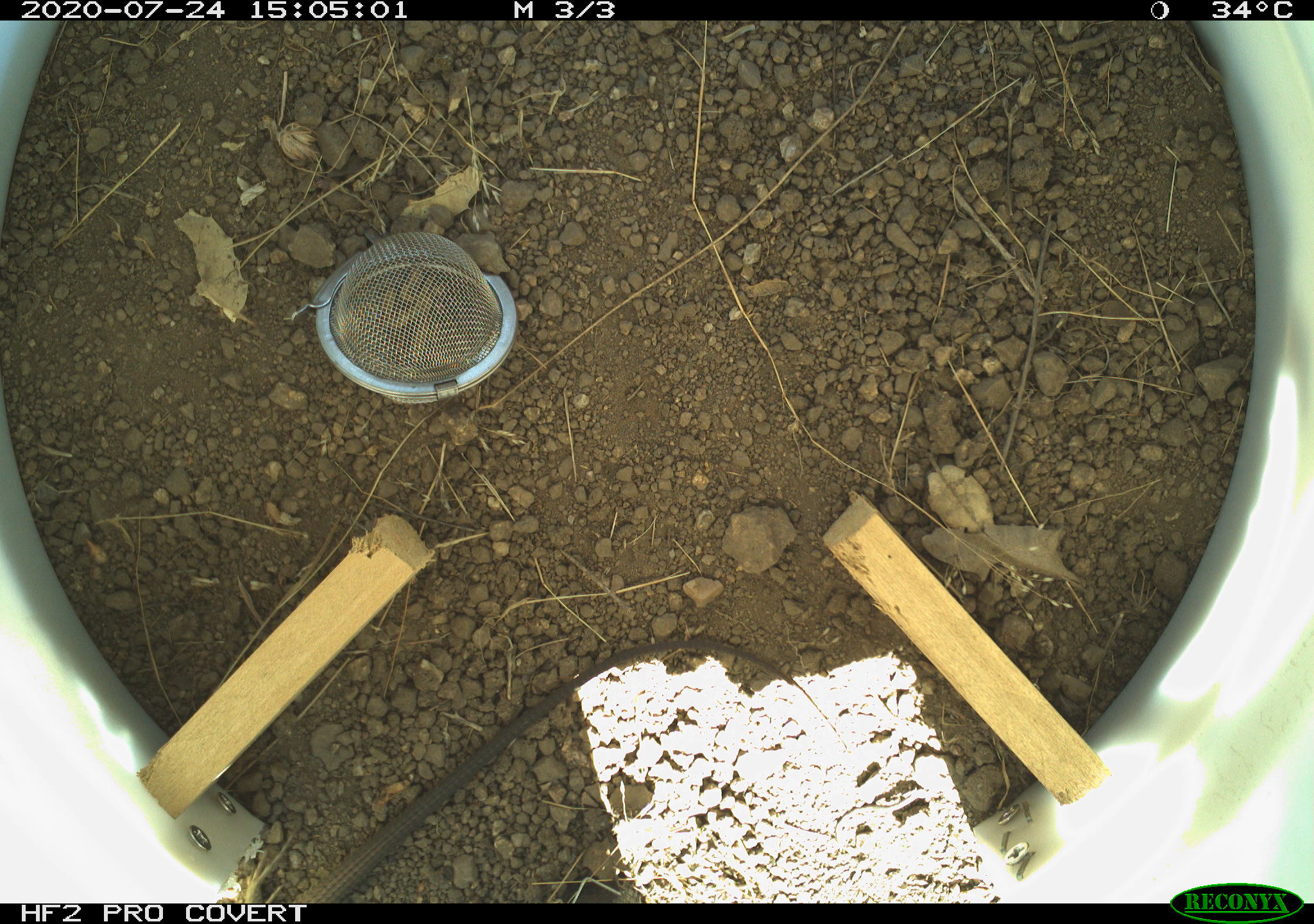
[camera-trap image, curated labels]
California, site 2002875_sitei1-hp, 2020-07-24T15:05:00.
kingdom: Animalia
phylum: Chordata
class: Reptilia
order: Squamata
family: Teiidae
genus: Aspidoscelis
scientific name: Aspidoscelis tigris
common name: western whiptail